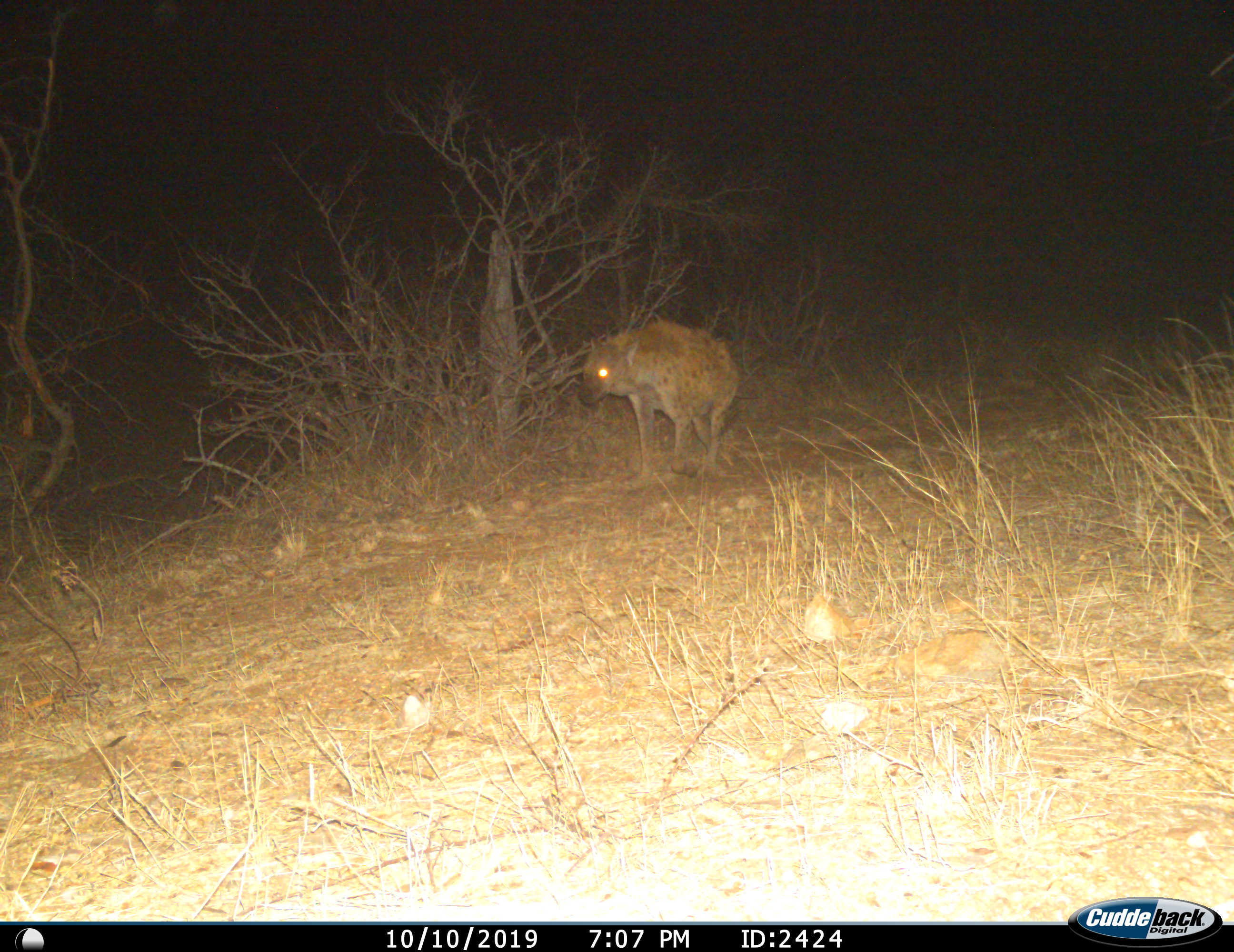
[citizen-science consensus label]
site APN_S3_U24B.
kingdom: Animalia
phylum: Chordata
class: Mammalia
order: Carnivora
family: Hyaenidae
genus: Crocuta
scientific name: Crocuta crocuta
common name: spotted hyena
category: hyenaspotted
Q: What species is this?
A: Hyenaspotted (spotted hyena) (Crocuta crocuta).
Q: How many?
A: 1.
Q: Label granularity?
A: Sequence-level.